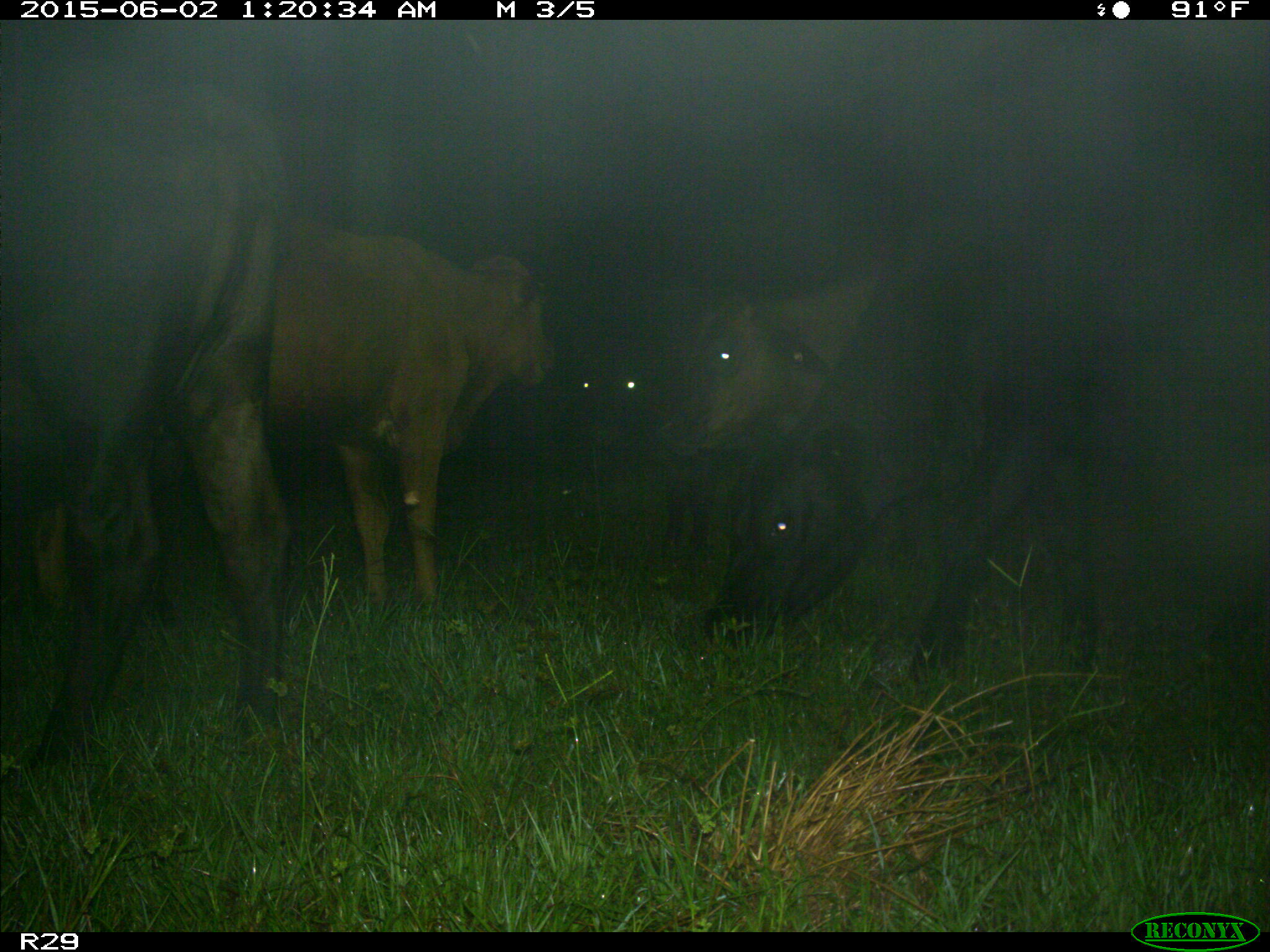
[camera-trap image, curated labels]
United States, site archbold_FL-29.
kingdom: Animalia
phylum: Chordata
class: Mammalia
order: Artiodactyla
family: Bovidae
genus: Bos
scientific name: Bos taurus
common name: domestic cow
Bos taurus (domestic cow).